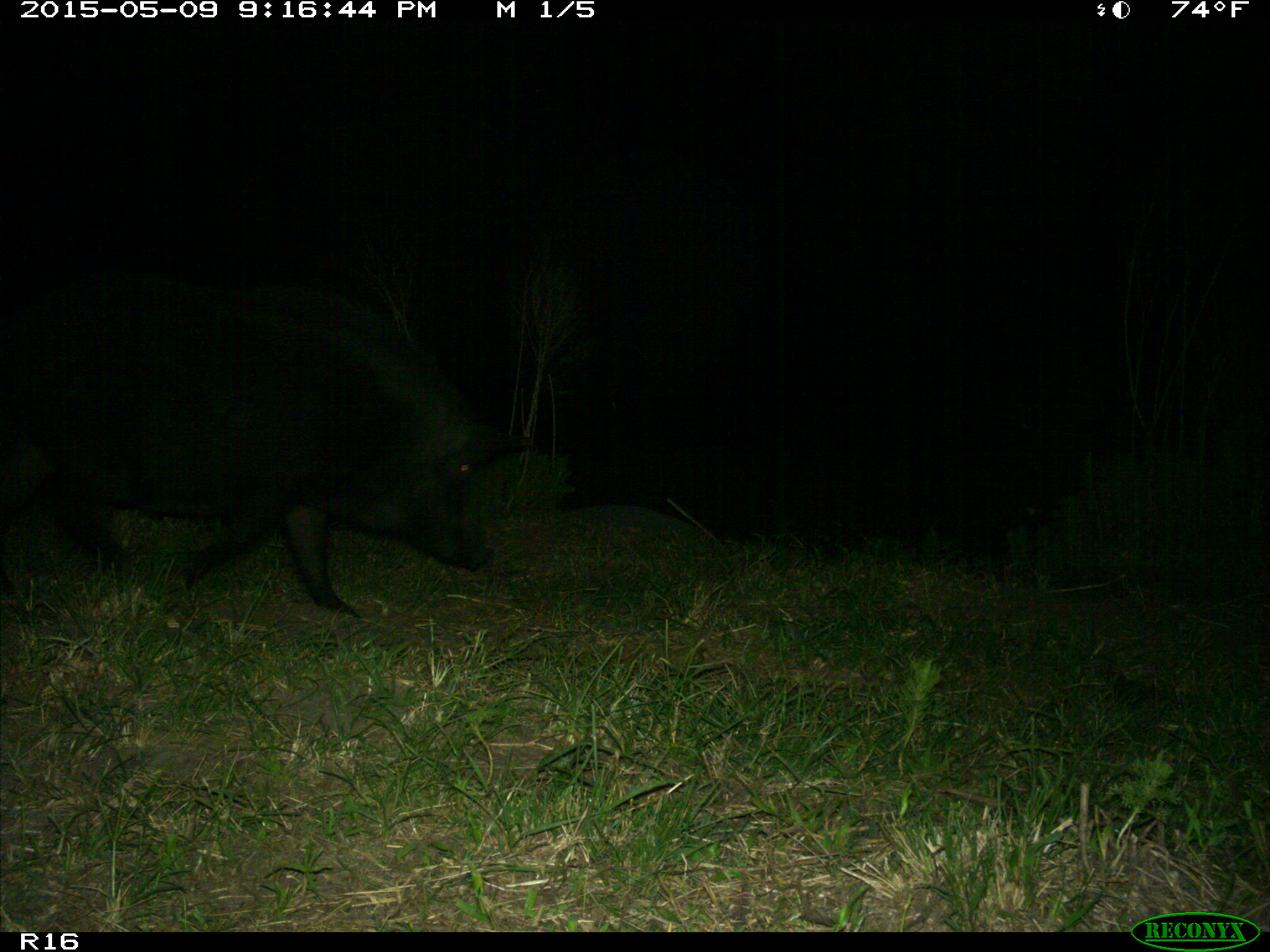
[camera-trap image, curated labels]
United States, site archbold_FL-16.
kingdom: Animalia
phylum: Chordata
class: Mammalia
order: Artiodactyla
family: Suidae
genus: Sus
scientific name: Sus scrofa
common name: wild boar